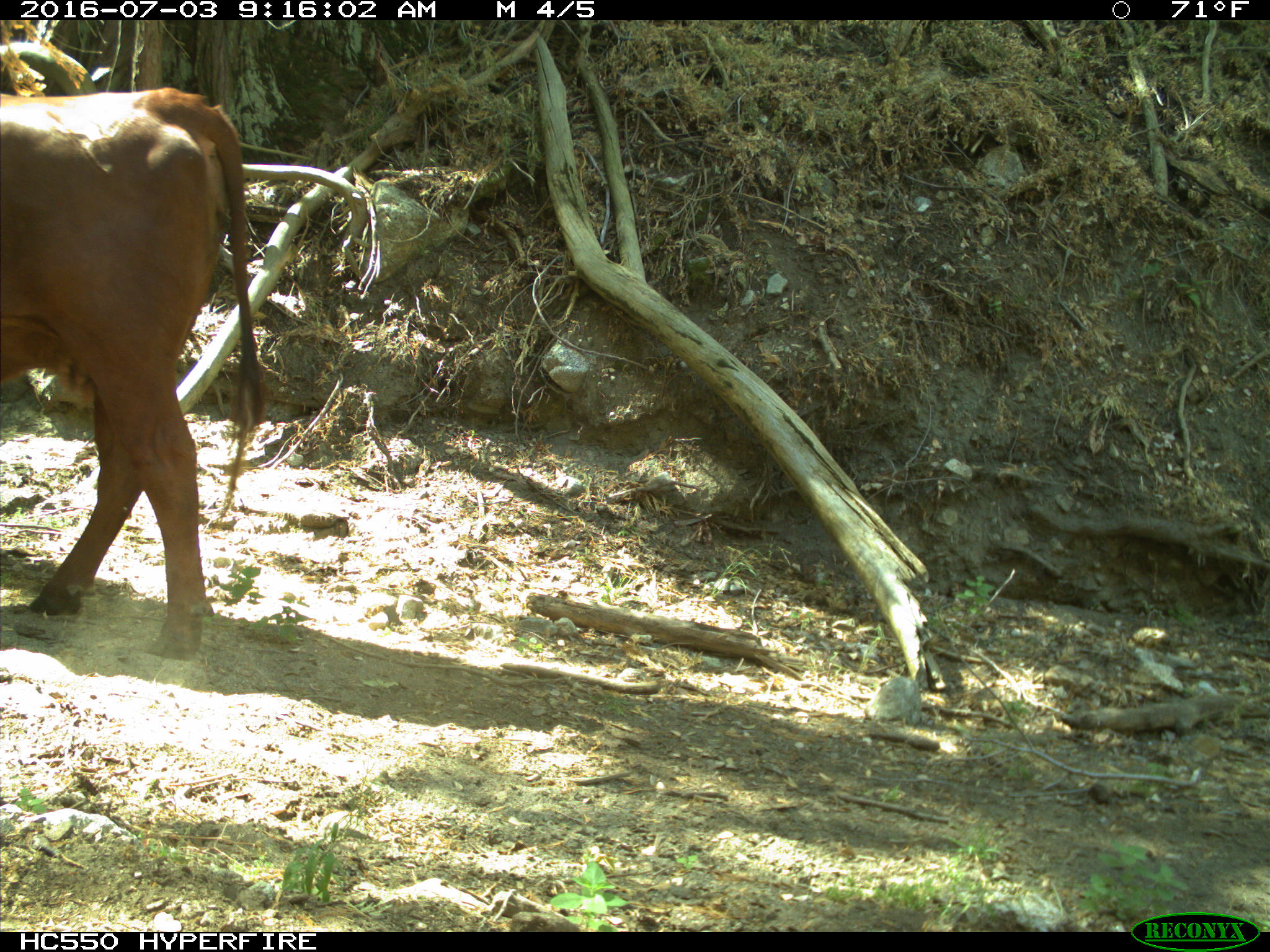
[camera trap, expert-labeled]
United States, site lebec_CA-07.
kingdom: Animalia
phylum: Chordata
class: Mammalia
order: Artiodactyla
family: Bovidae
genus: Bos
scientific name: Bos taurus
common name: domestic cow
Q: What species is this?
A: Bos taurus (domestic cow).